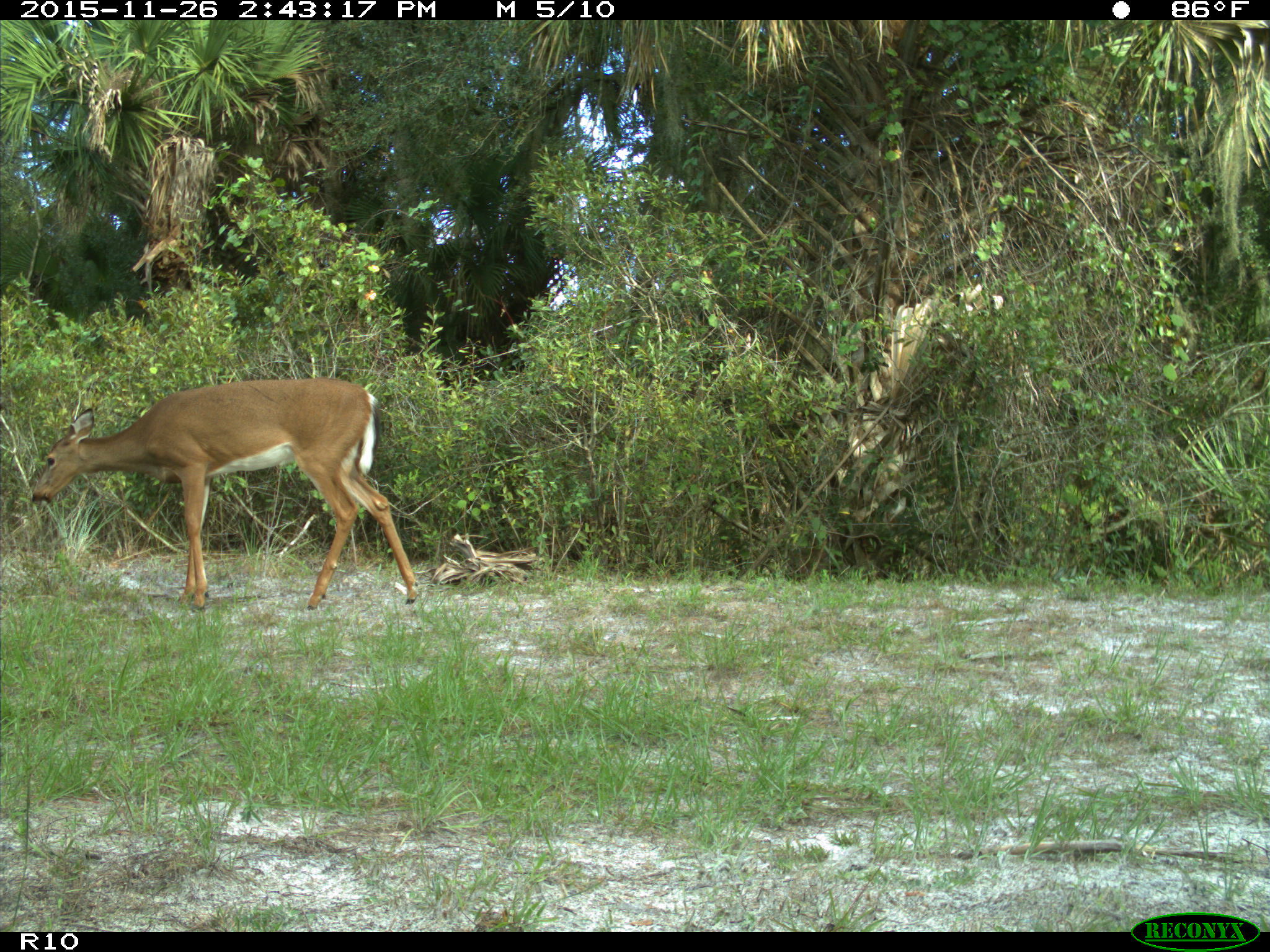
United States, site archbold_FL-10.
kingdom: Animalia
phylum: Chordata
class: Mammalia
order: Artiodactyla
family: Cervidae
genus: Odocoileus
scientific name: Odocoileus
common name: deer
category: unidentified deer